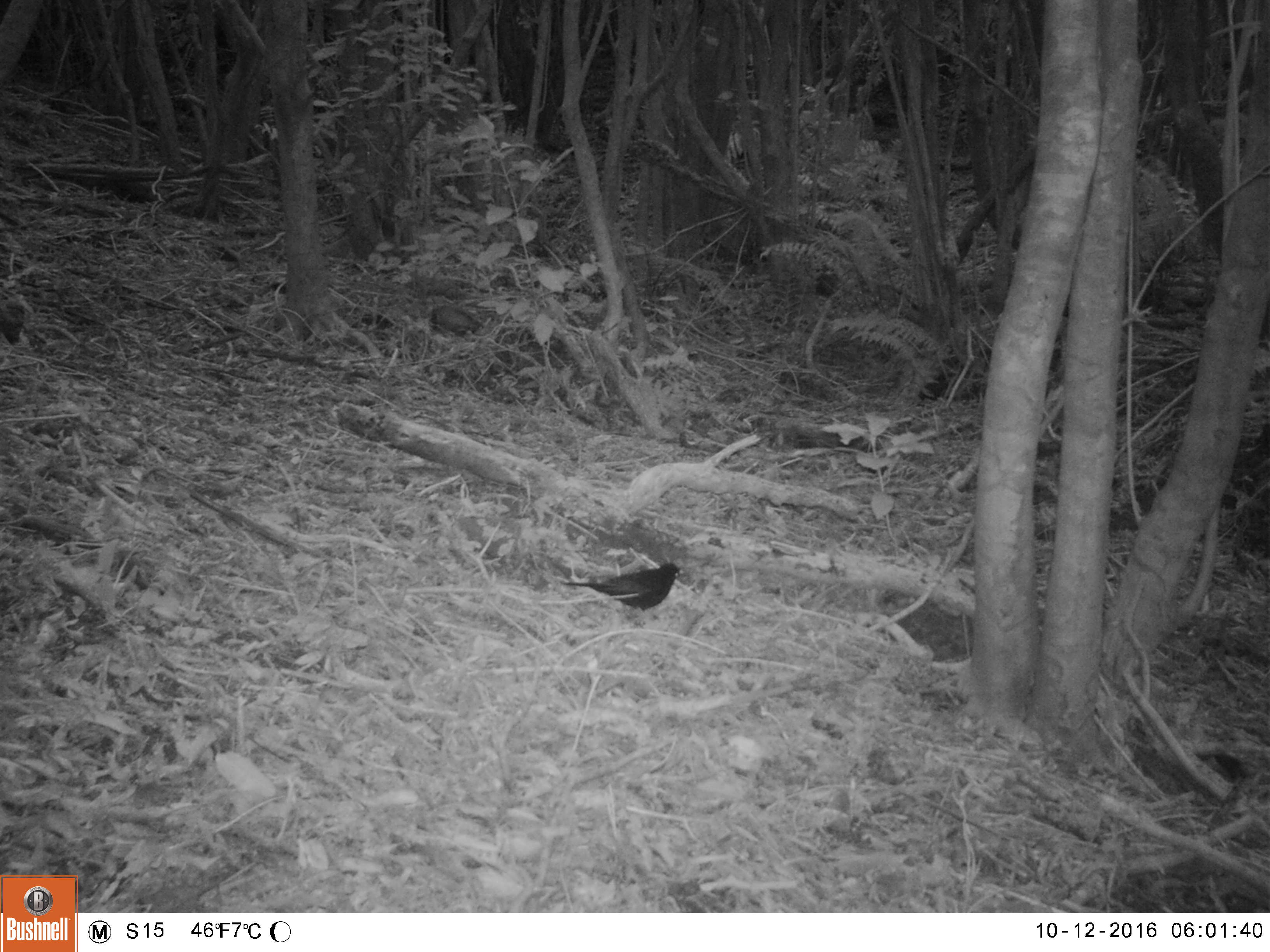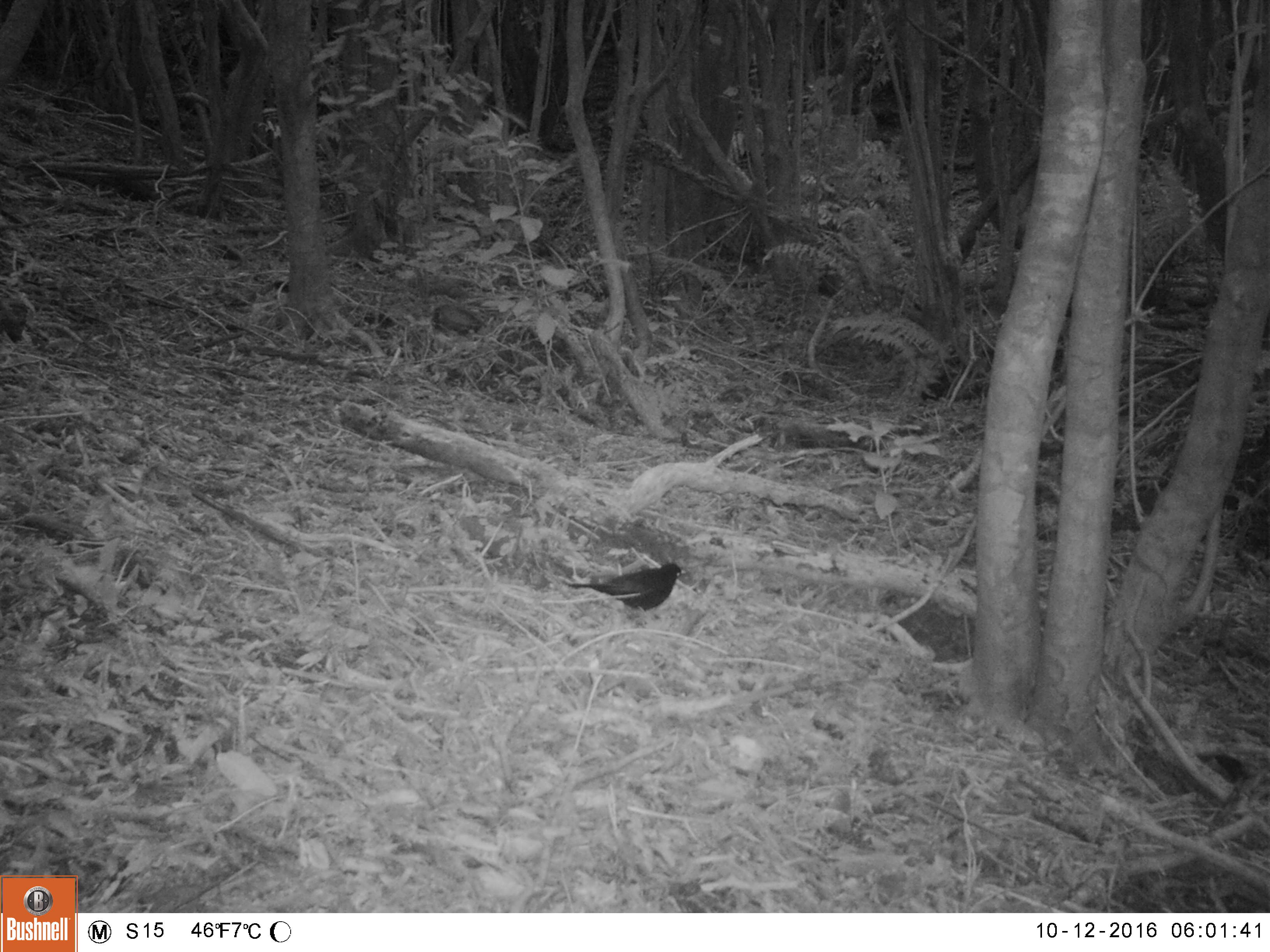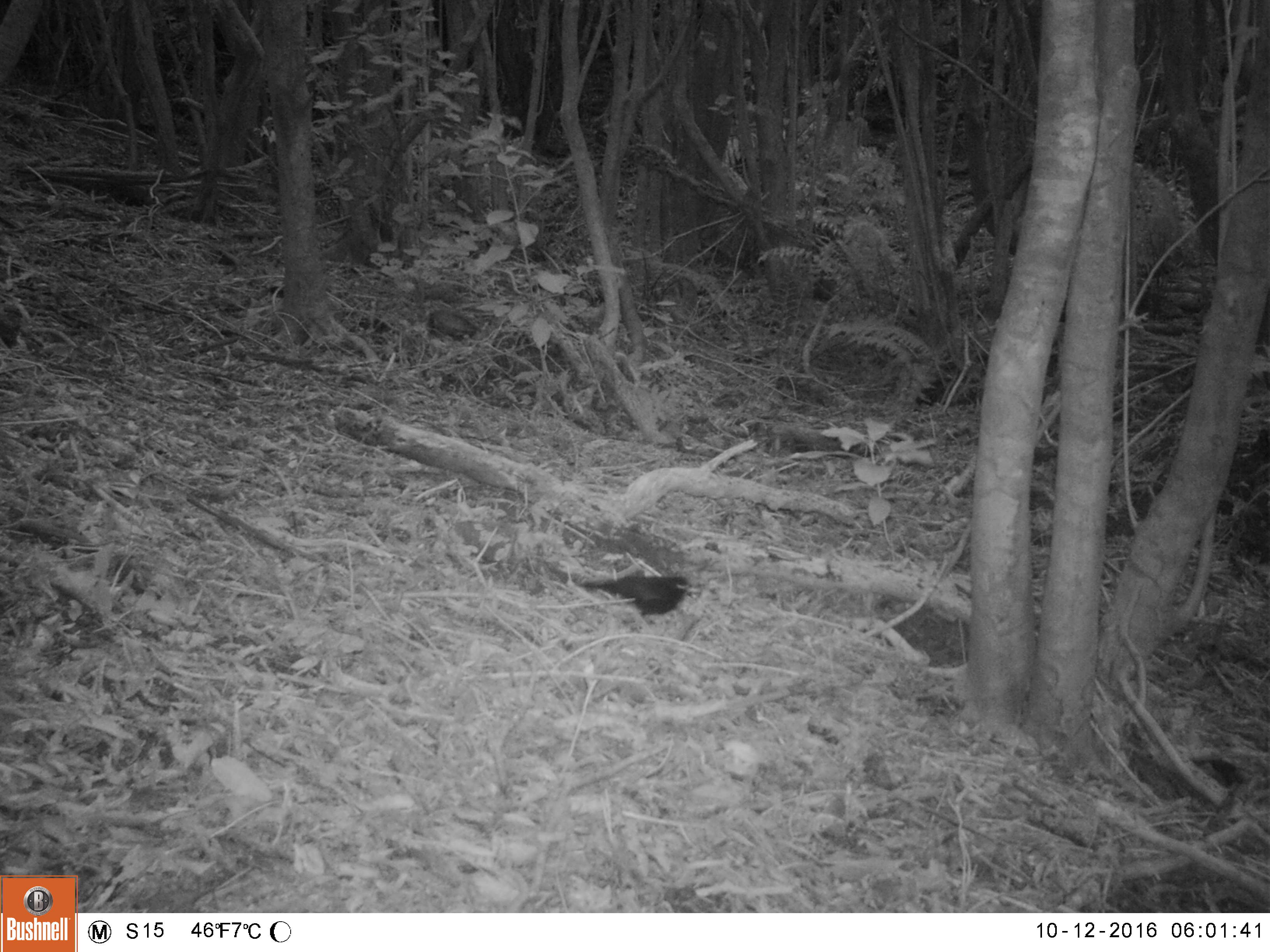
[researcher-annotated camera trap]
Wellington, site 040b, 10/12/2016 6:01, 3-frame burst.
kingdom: Animalia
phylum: Chordata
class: Aves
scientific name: Aves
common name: bird